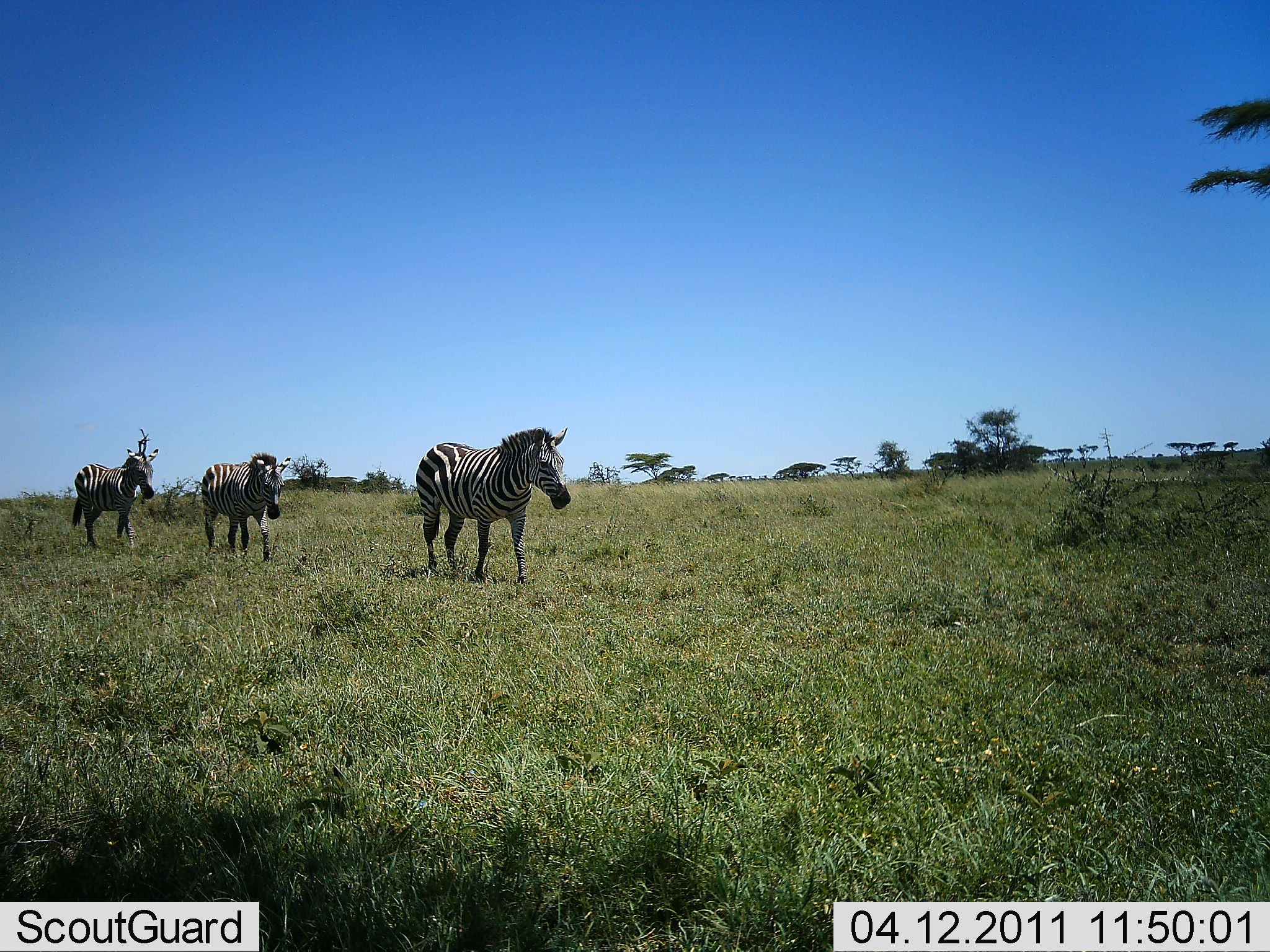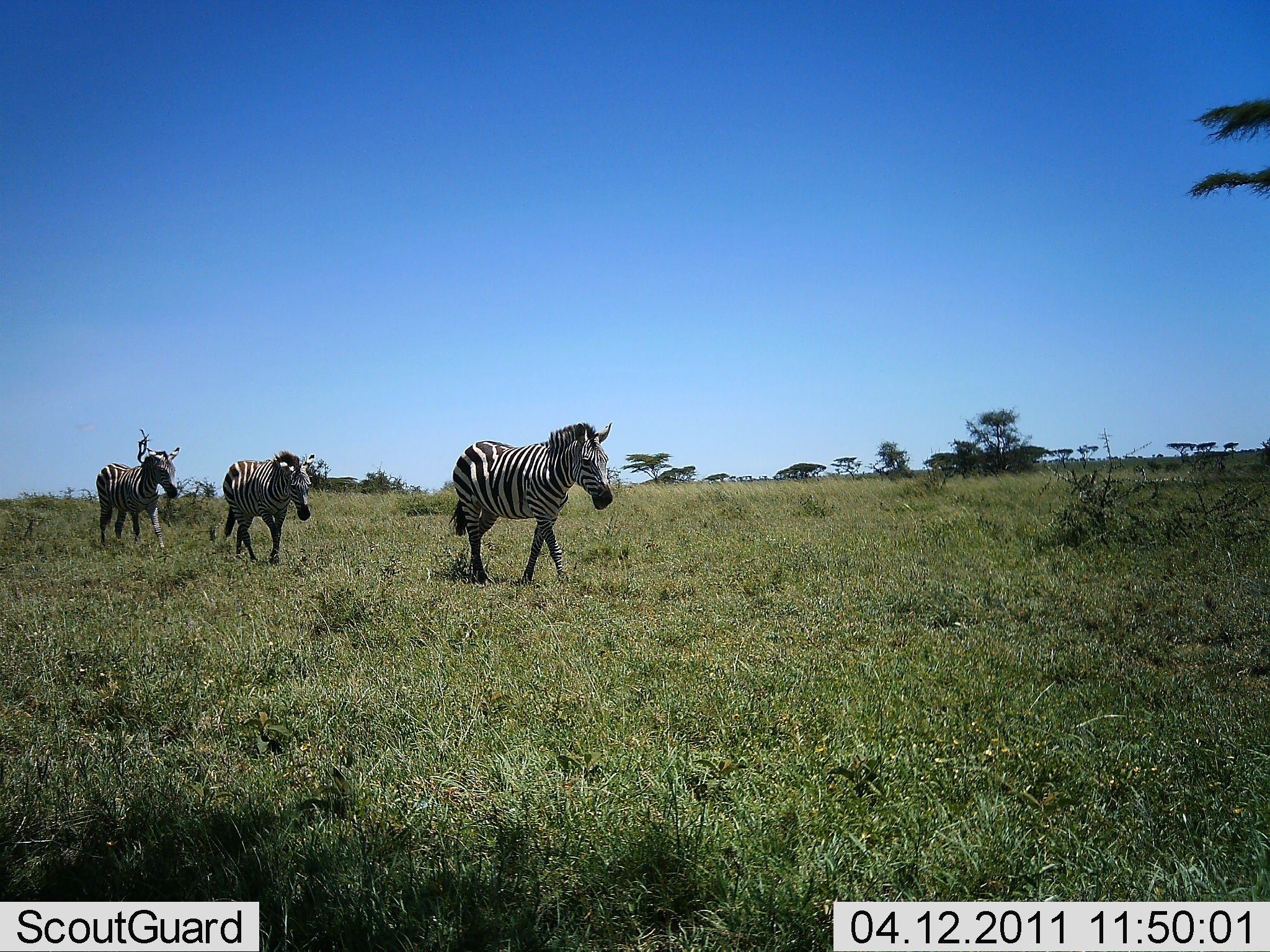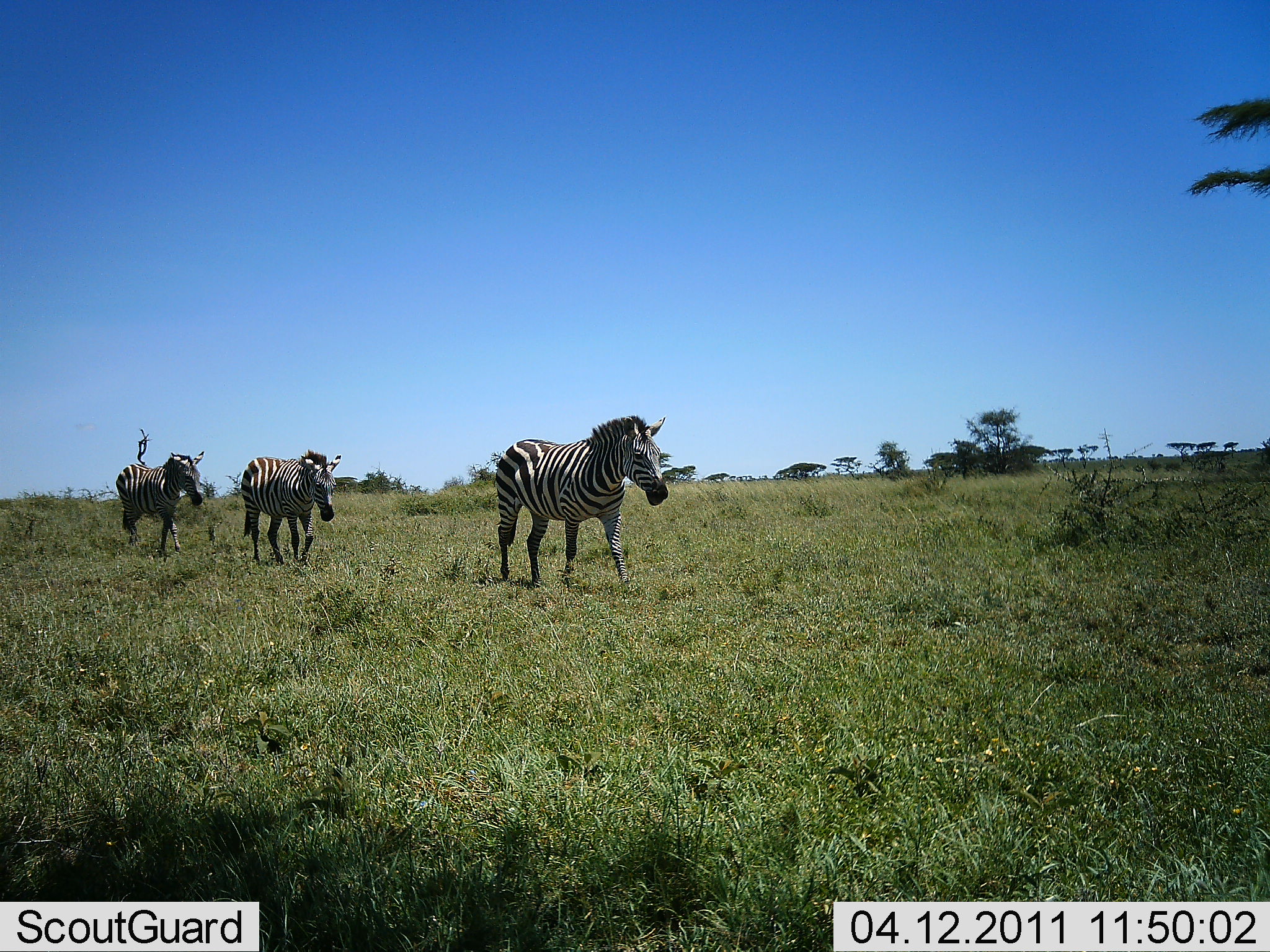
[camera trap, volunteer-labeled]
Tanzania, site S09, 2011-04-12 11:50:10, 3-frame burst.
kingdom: Animalia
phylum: Chordata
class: Mammalia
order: Perissodactyla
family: Equidae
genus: Equus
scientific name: Equus quagga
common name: plains zebra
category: zebra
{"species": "zebra (plains zebra) (Equus quagga)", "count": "3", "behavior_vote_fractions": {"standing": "0%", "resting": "0%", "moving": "100%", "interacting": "0%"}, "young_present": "0%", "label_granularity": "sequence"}